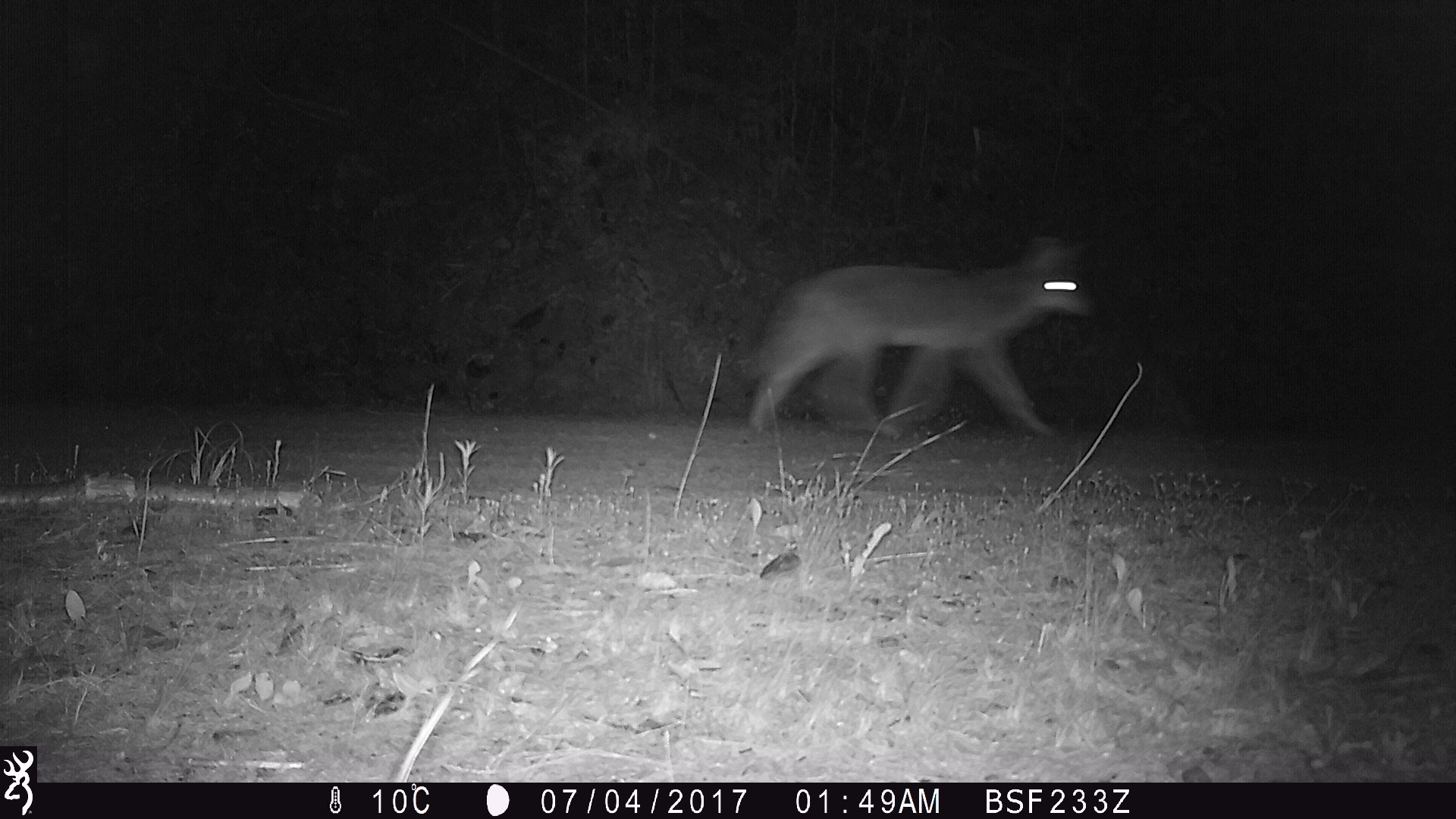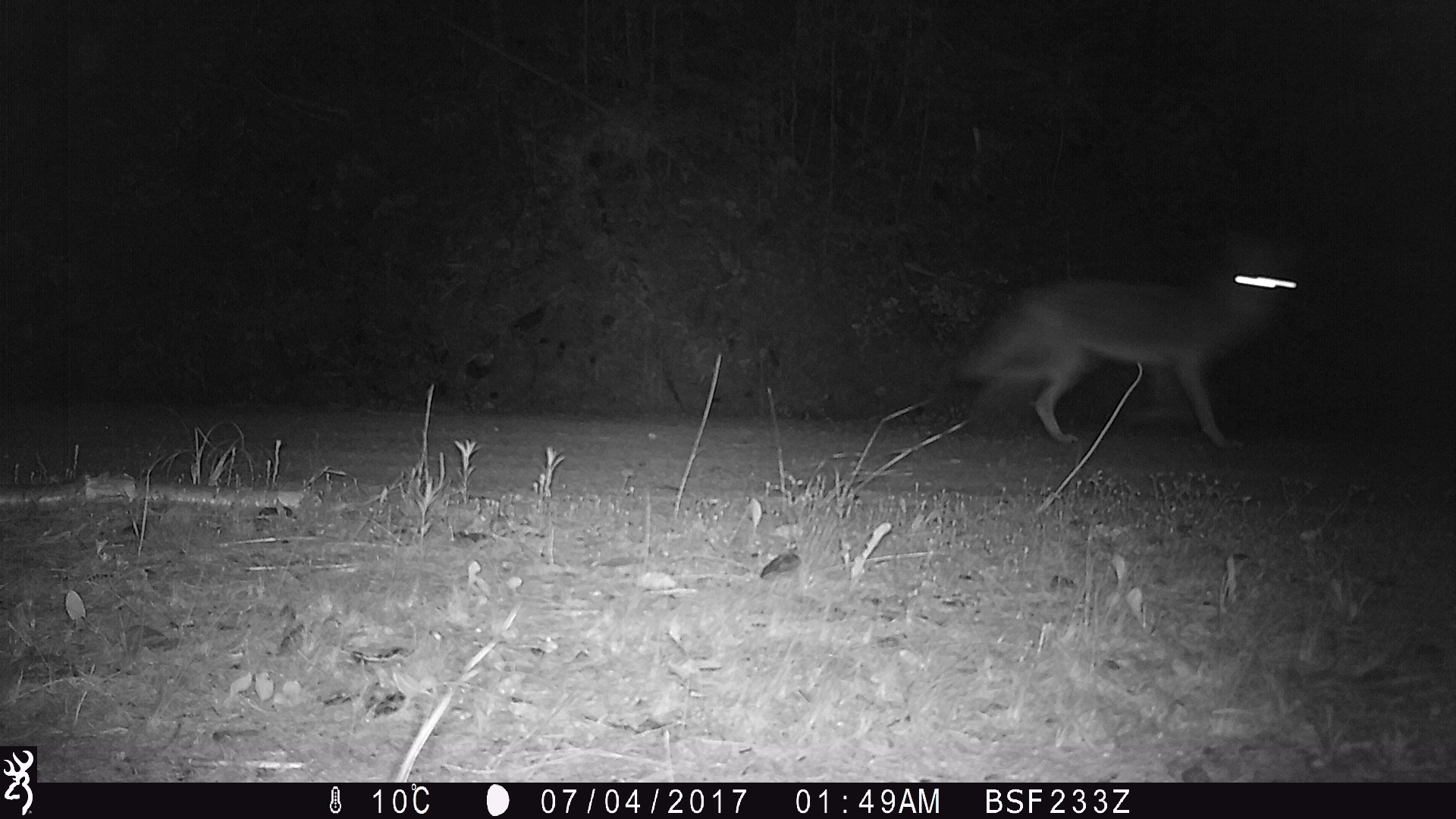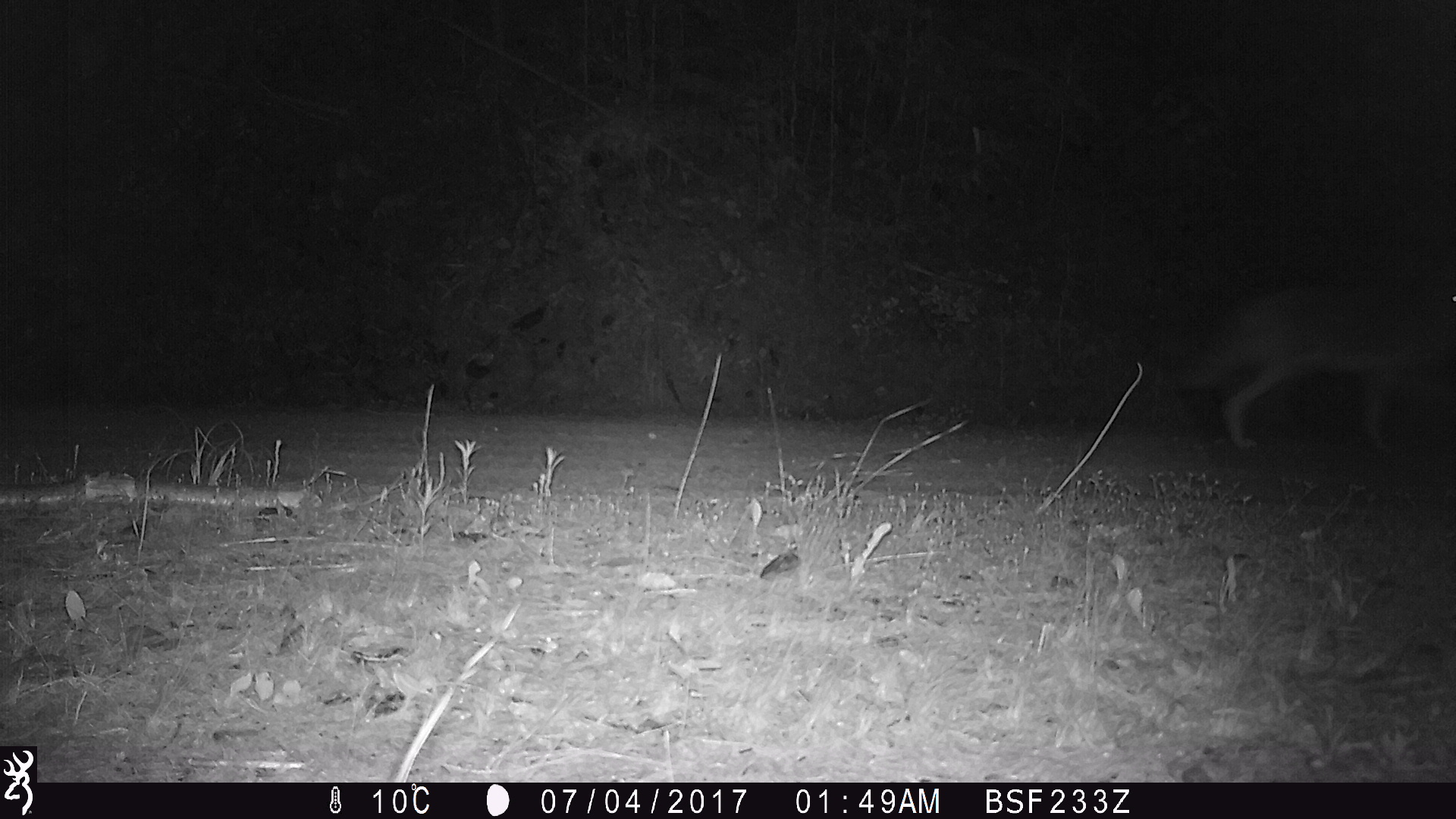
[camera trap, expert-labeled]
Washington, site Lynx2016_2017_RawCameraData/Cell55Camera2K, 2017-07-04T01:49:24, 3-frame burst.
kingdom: Animalia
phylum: Chordata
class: Mammalia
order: Carnivora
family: Canidae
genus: Canis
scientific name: Canis latrans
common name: coyote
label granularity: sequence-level